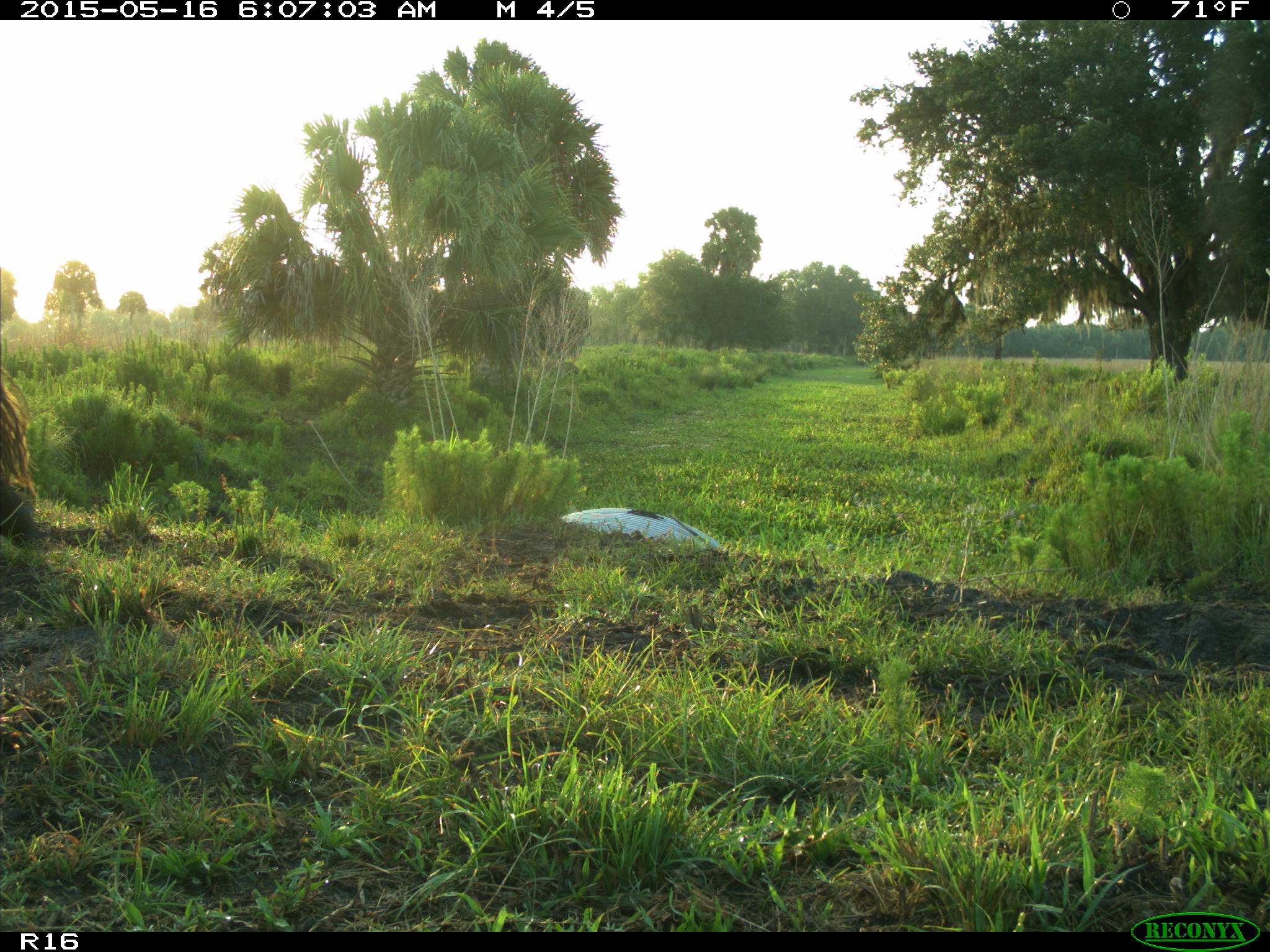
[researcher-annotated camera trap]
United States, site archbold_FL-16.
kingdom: Animalia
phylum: Chordata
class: Mammalia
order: Artiodactyla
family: Bovidae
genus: Bos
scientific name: Bos taurus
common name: domestic cow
Bos taurus (domestic cow).